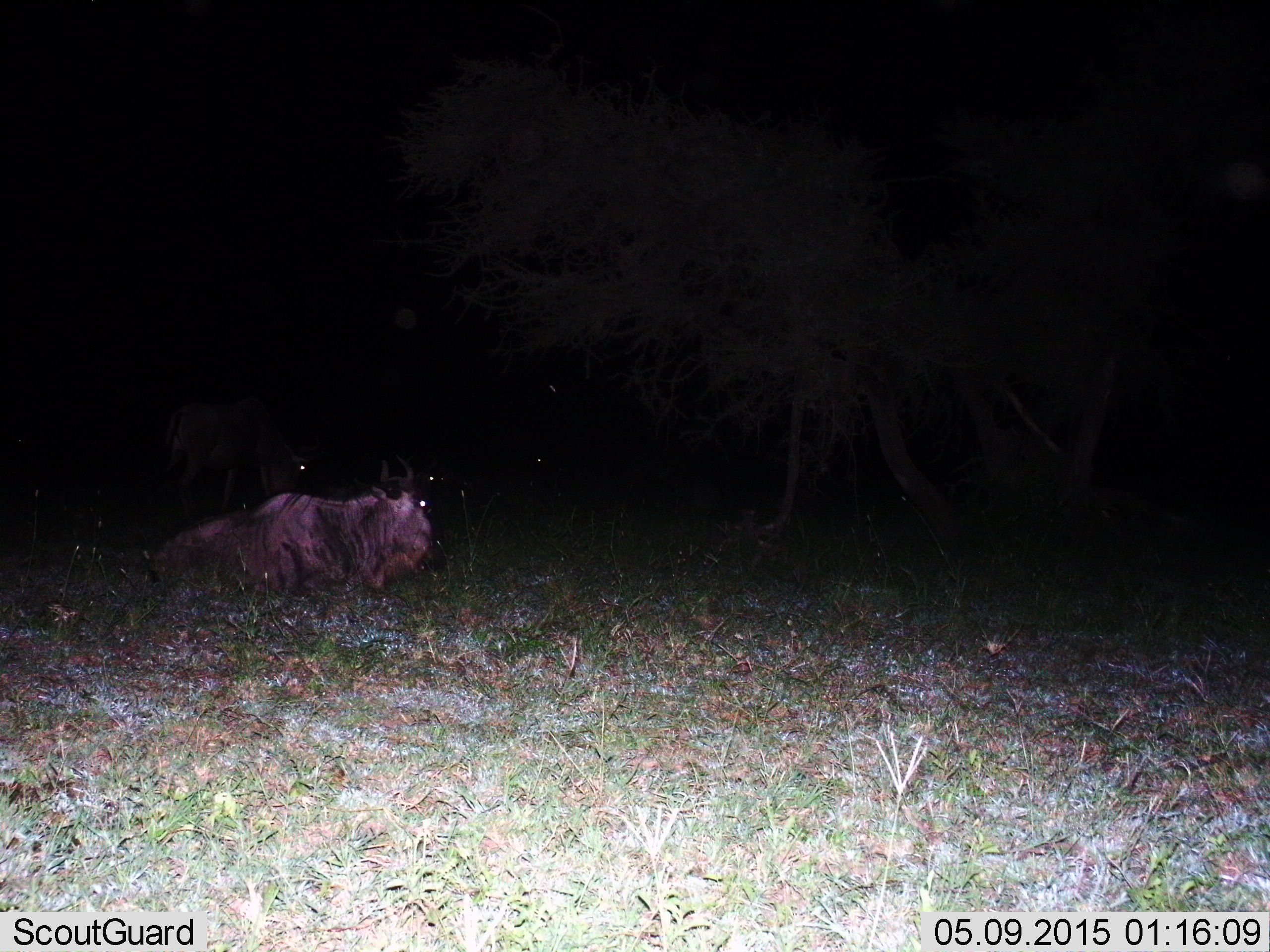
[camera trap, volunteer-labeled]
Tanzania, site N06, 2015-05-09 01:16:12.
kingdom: Animalia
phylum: Chordata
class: Mammalia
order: Artiodactyla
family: Bovidae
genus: Connochaetes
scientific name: Connochaetes taurinus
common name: blue wildebeest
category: wildebeest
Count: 1.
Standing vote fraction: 20%.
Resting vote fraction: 80%.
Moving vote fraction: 10%.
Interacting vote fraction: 0%.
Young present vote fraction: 0%.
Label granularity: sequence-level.